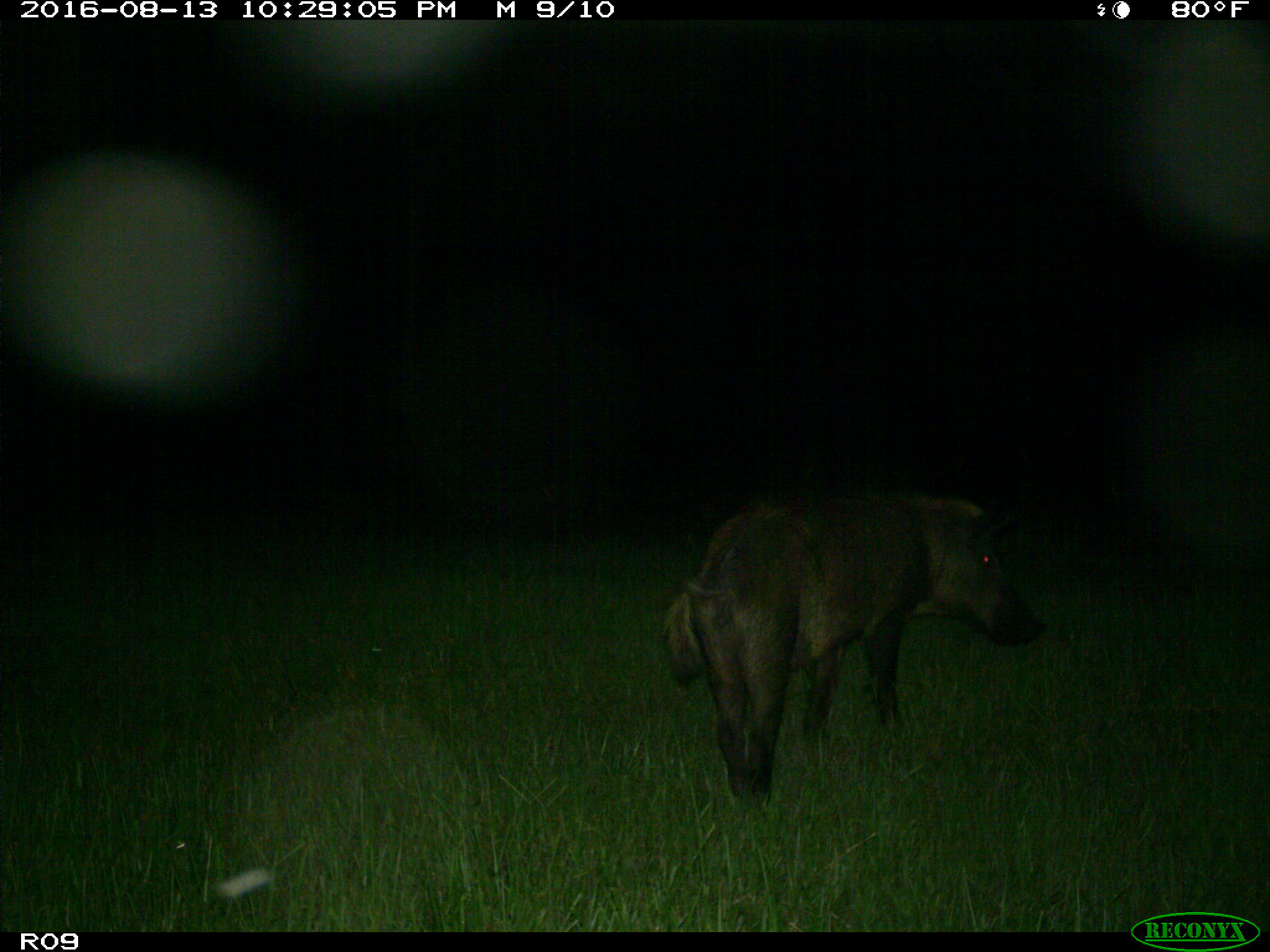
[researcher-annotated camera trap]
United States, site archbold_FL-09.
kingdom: Animalia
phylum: Chordata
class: Mammalia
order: Artiodactyla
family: Suidae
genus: Sus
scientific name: Sus scrofa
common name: wild boar